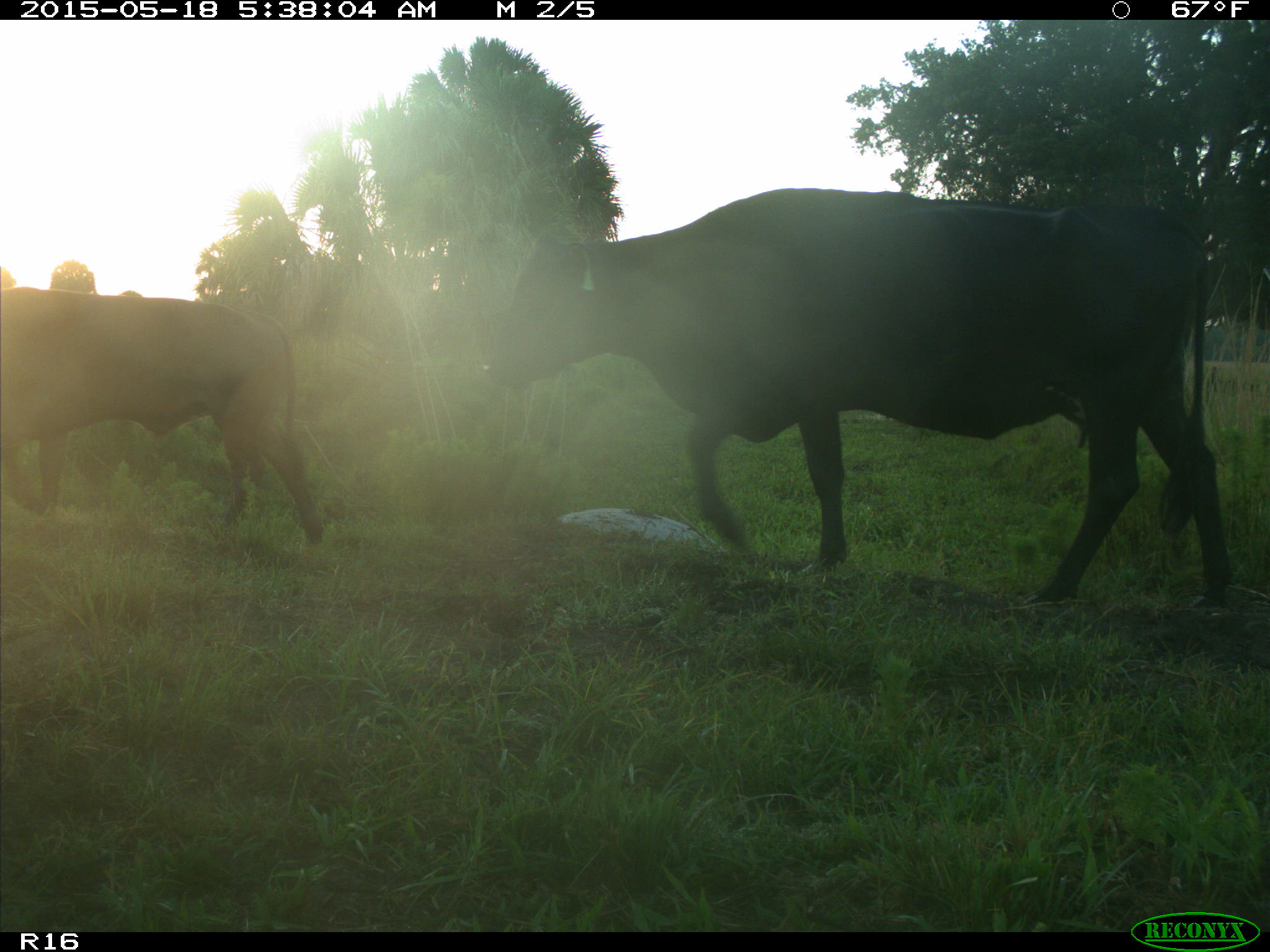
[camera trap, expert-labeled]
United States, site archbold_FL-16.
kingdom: Animalia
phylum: Chordata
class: Mammalia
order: Artiodactyla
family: Bovidae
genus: Bos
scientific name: Bos taurus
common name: domestic cow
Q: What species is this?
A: Bos taurus (domestic cow).